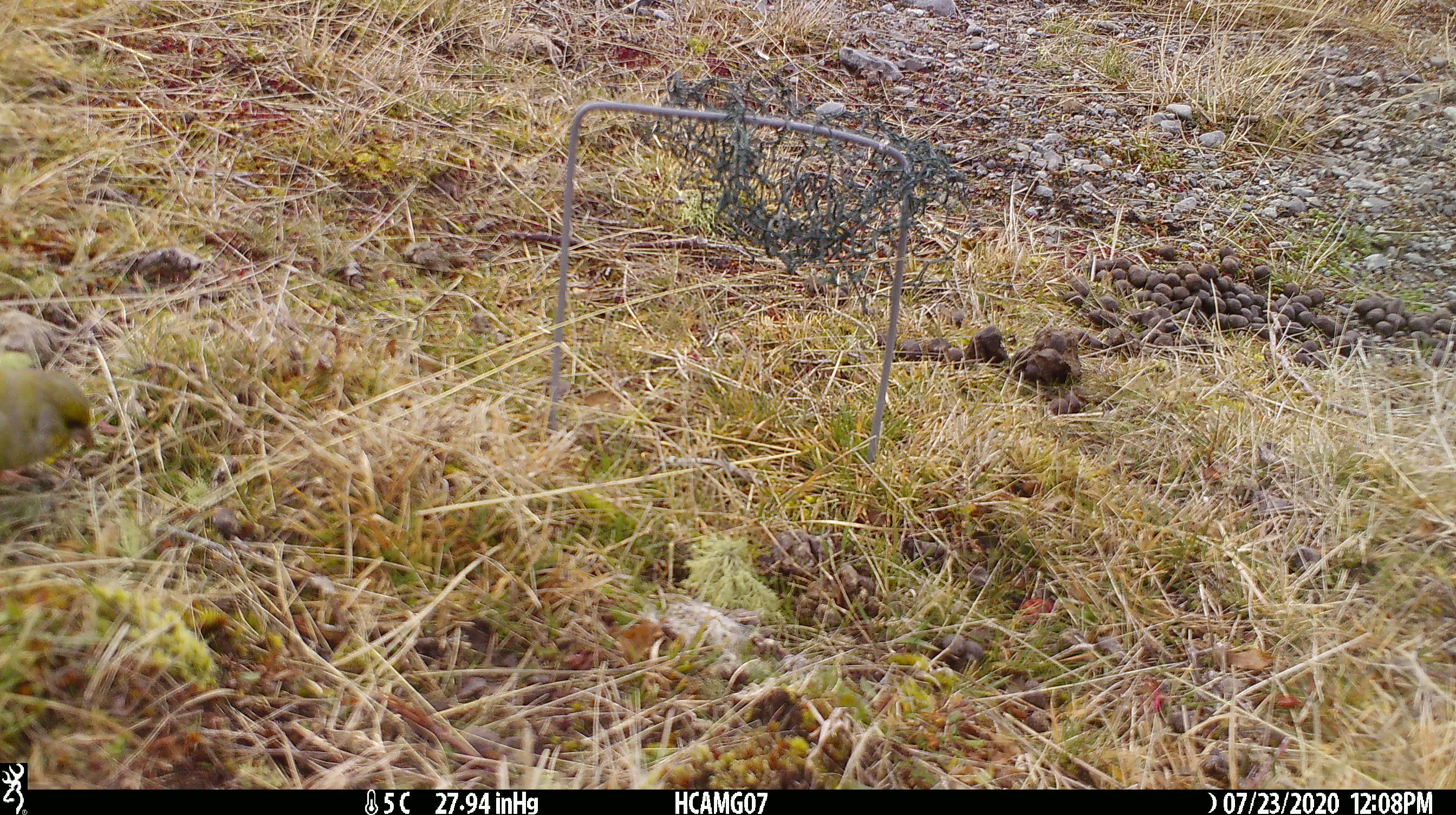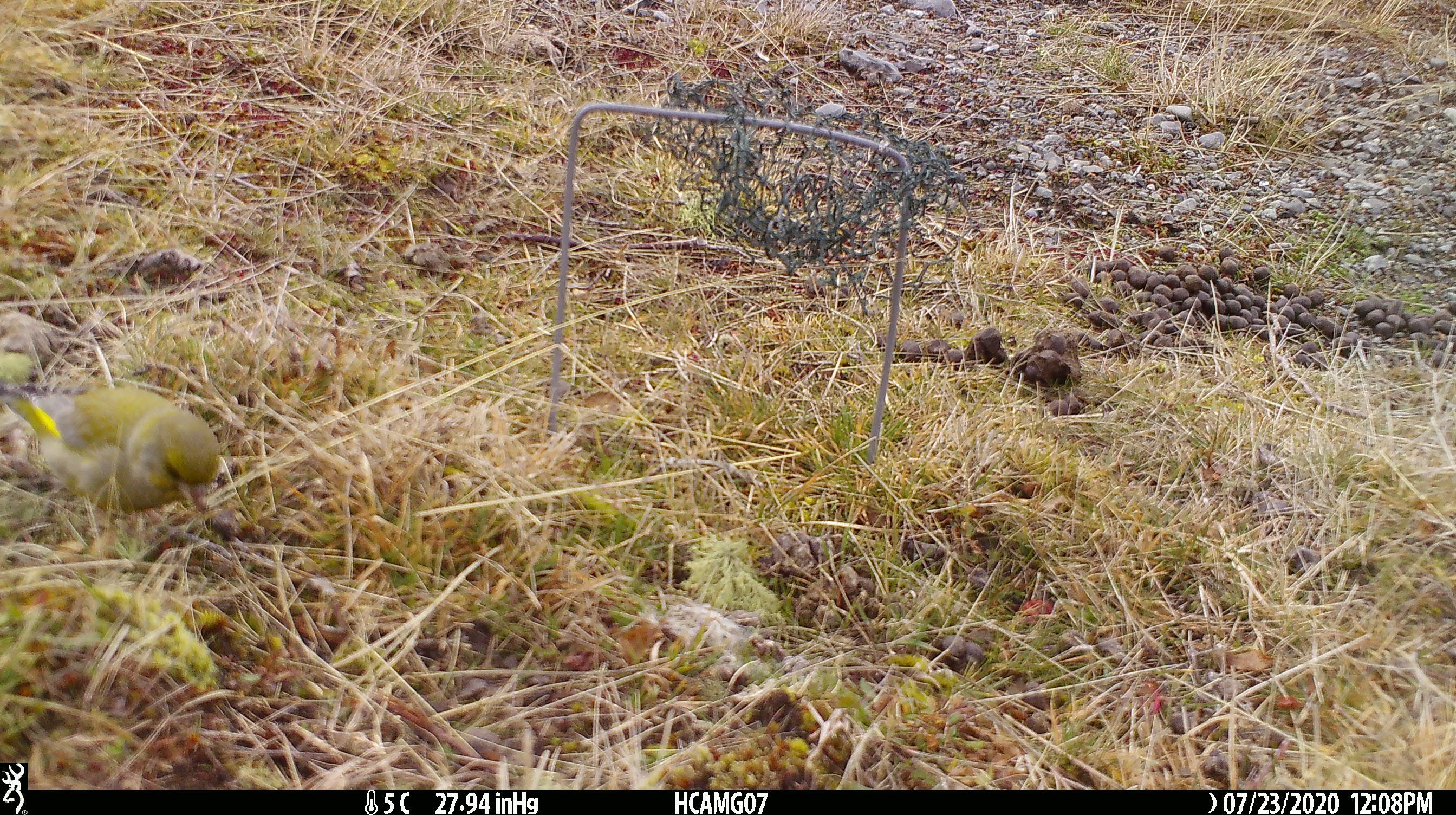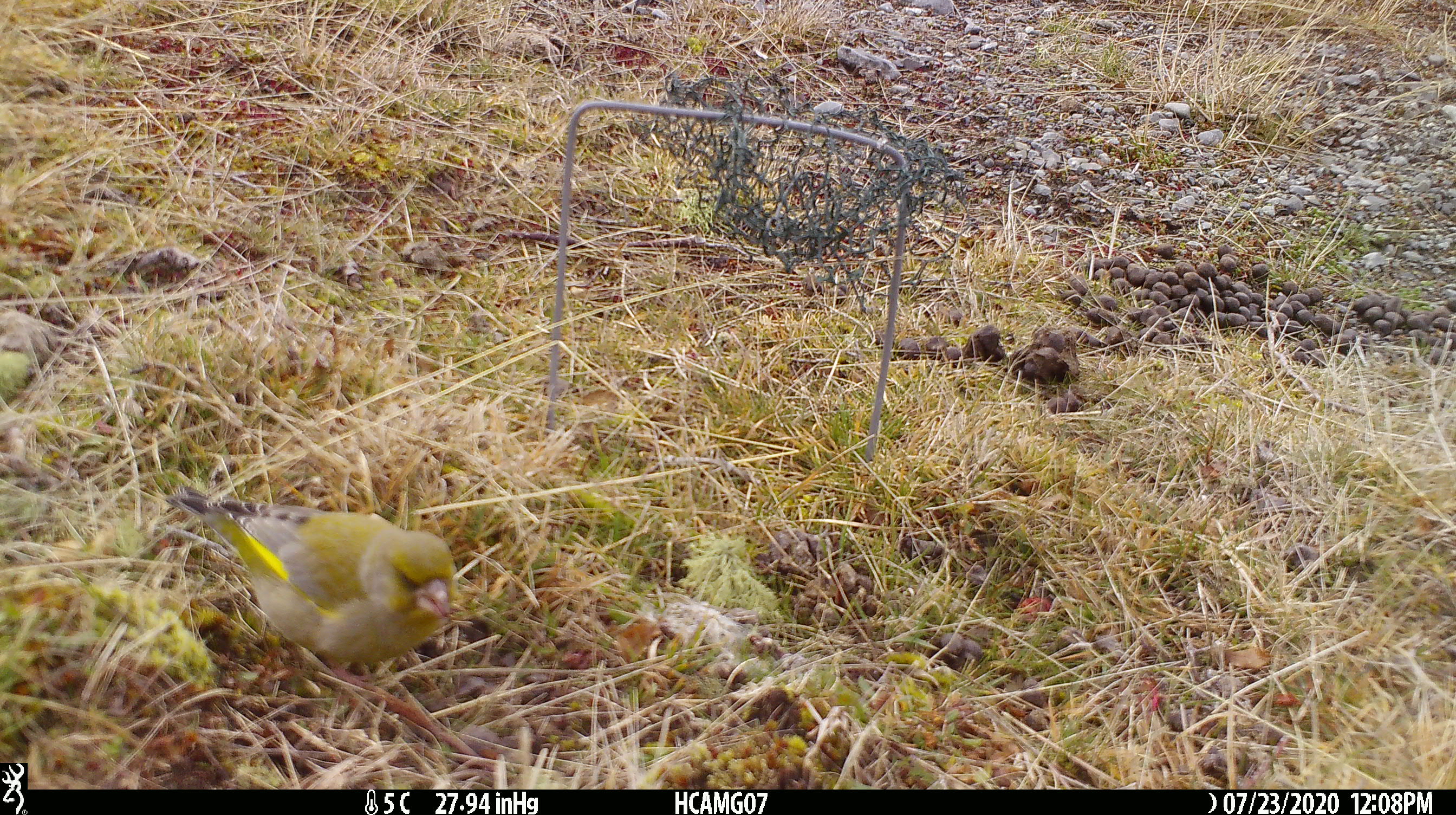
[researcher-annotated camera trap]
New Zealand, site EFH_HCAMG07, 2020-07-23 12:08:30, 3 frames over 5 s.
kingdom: Animalia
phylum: Chordata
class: Aves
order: Passeriformes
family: Fringillidae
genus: Chloris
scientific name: Chloris chloris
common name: greenfinch